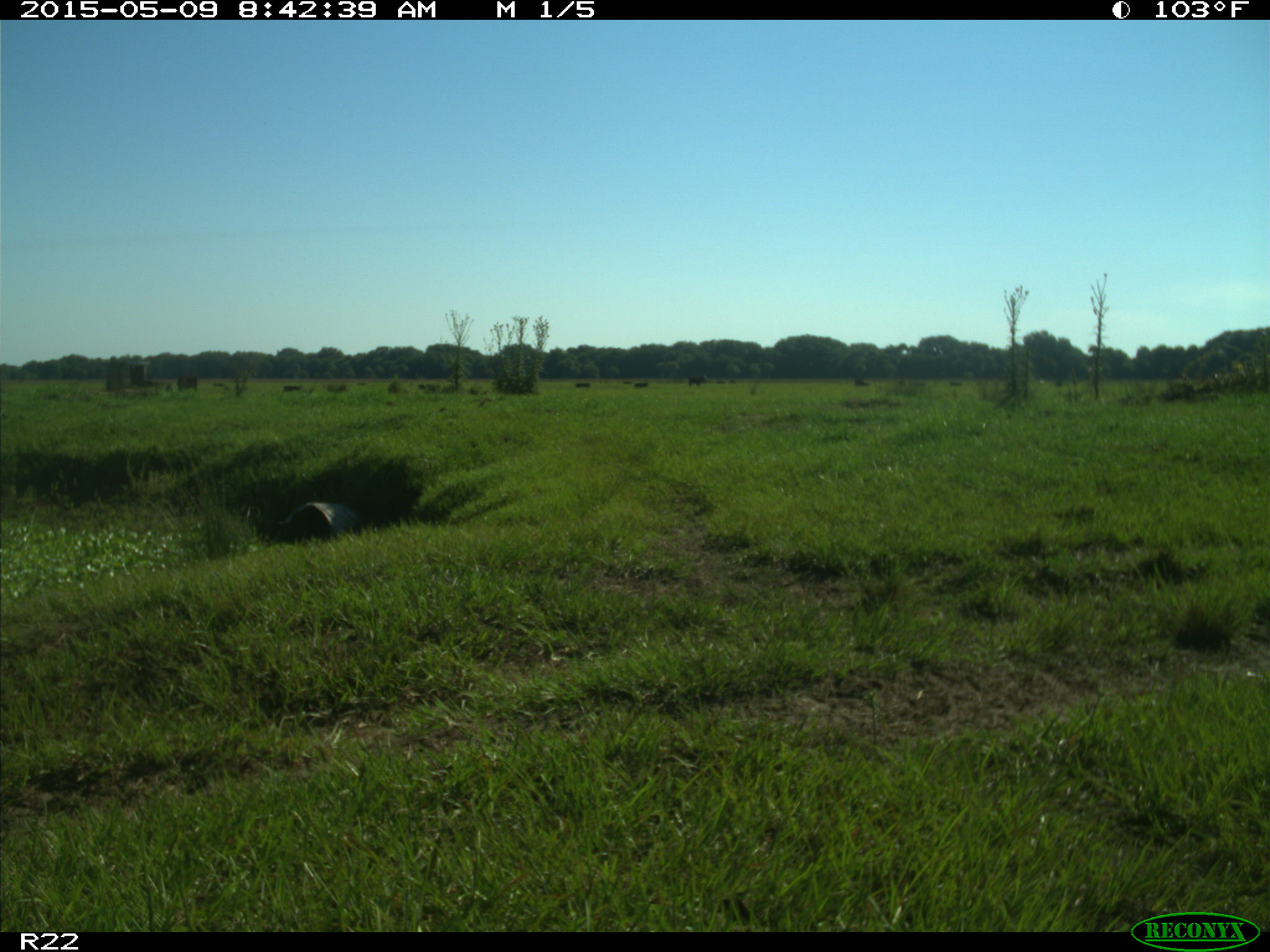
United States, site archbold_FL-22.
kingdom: Animalia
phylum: Chordata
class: Mammalia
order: Artiodactyla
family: Bovidae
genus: Bos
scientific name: Bos taurus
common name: domestic cow